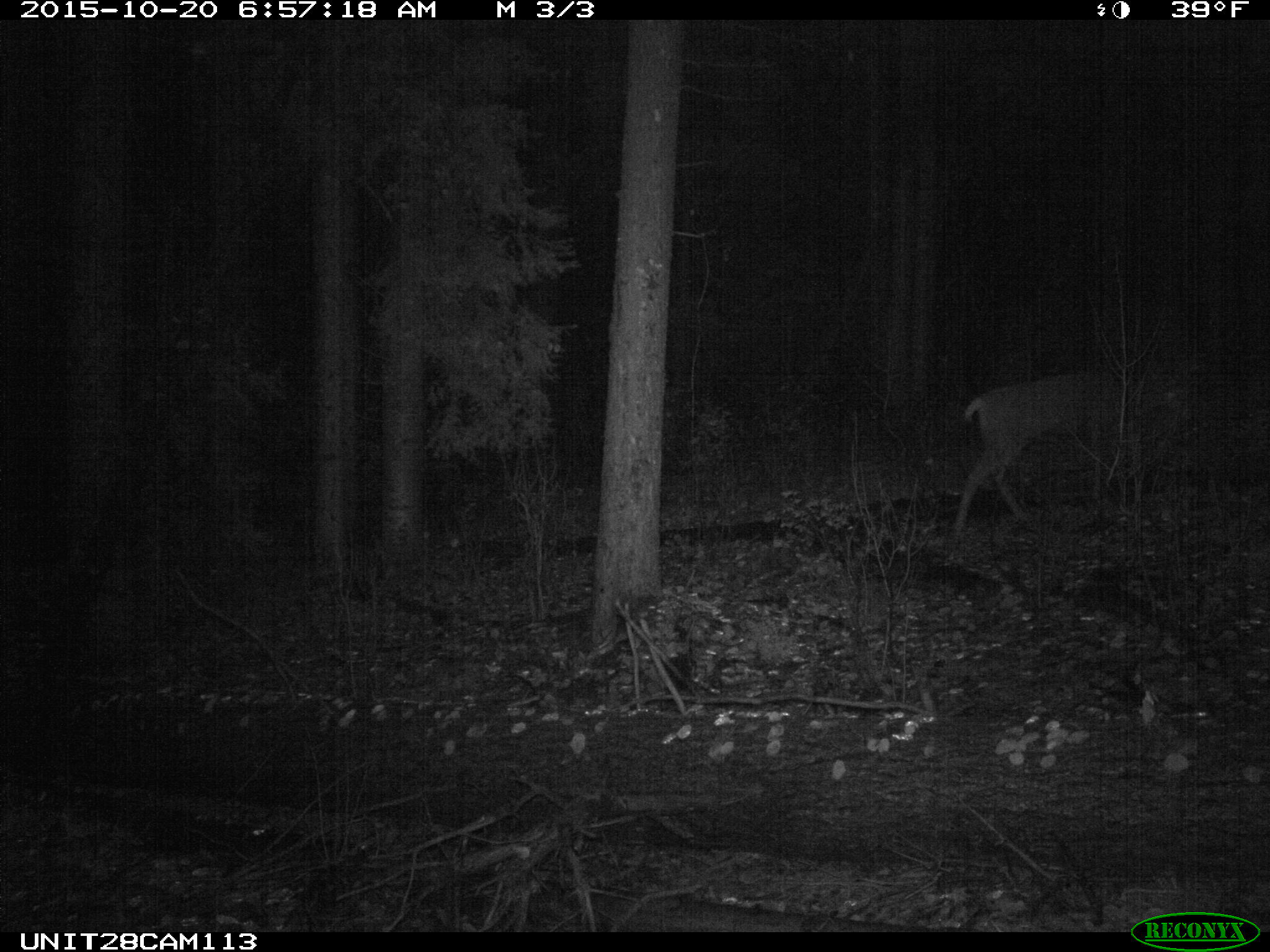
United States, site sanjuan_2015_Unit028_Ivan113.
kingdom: Animalia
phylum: Chordata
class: Mammalia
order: Artiodactyla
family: Cervidae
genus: Odocoileus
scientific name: Odocoileus hemionus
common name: mule deer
Odocoileus hemionus (mule deer).